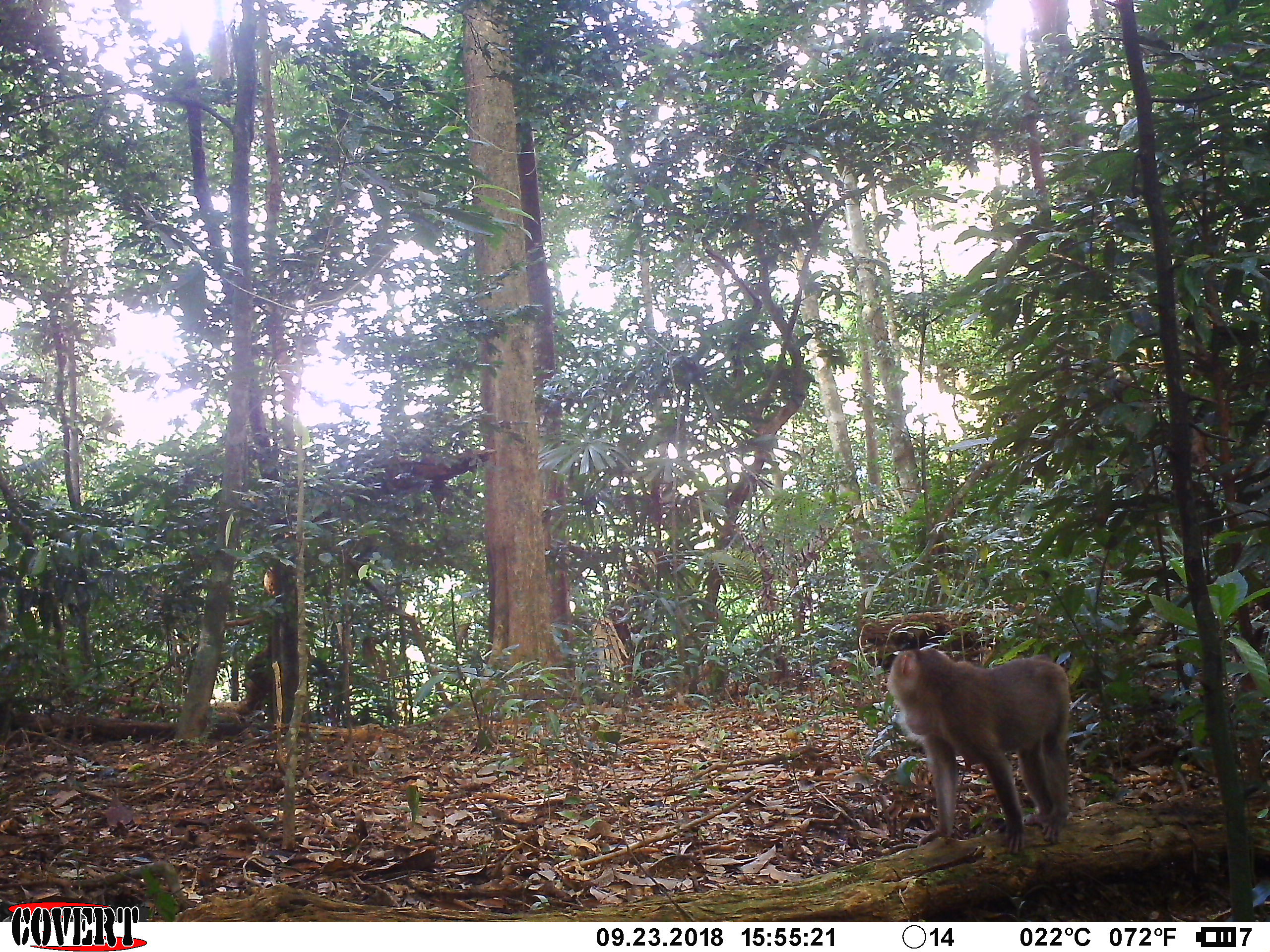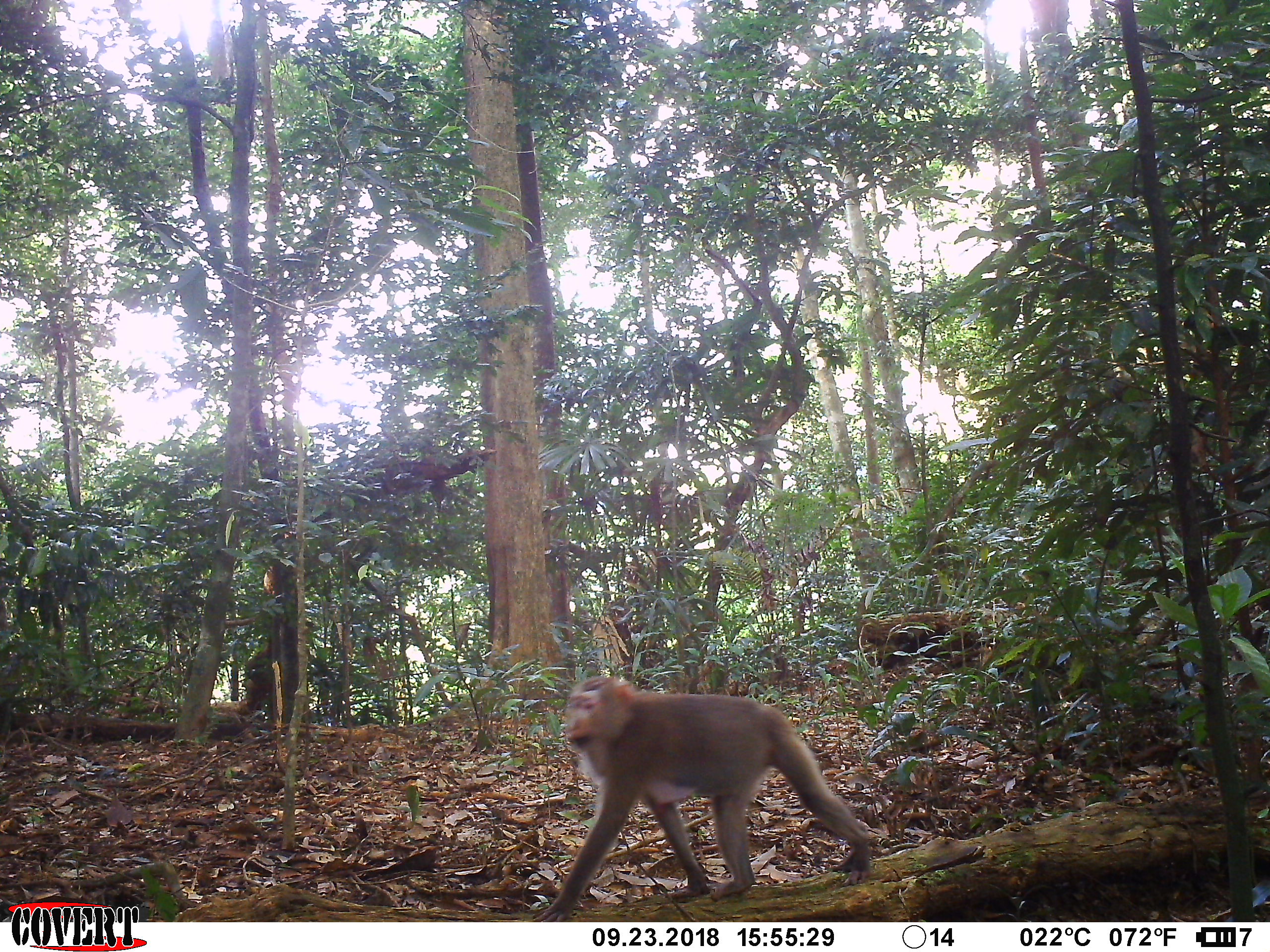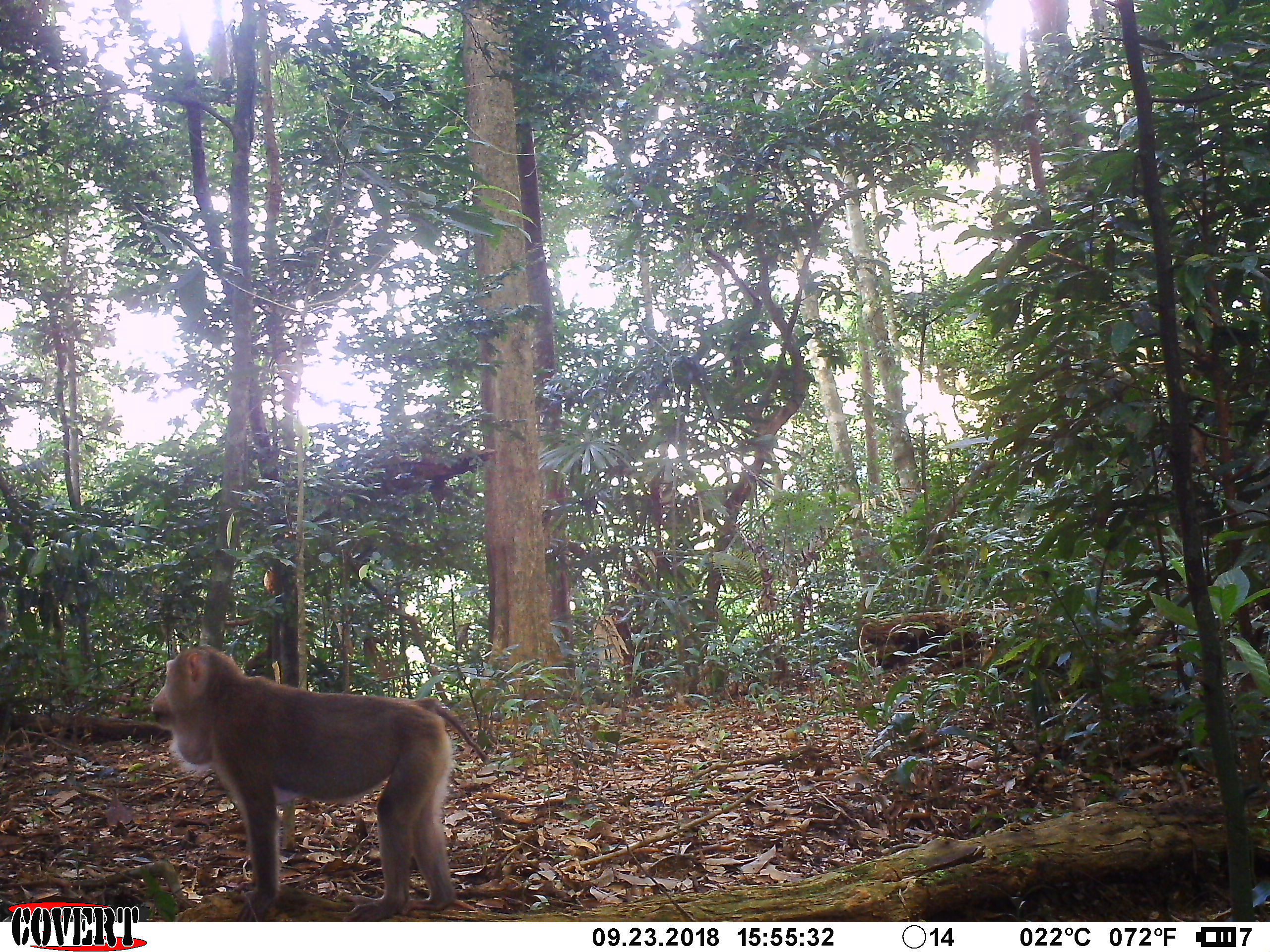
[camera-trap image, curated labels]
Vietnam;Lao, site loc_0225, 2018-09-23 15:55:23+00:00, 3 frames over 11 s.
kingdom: Animalia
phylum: Chordata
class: Mammalia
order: Primates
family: Cercopithecidae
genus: Macaca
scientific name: Macaca nemestrina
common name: pig-tailed macaque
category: pig tailed macaque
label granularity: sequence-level